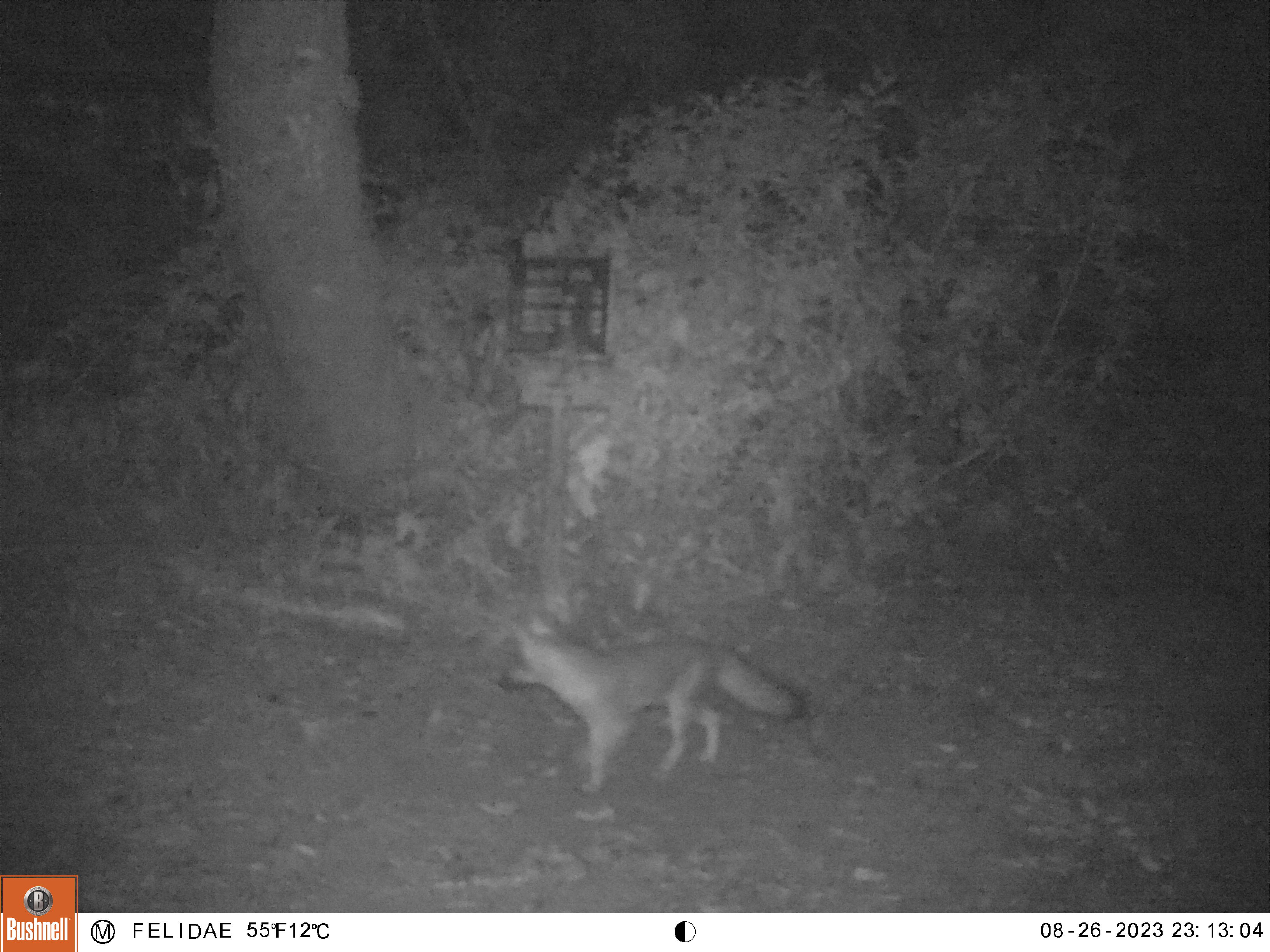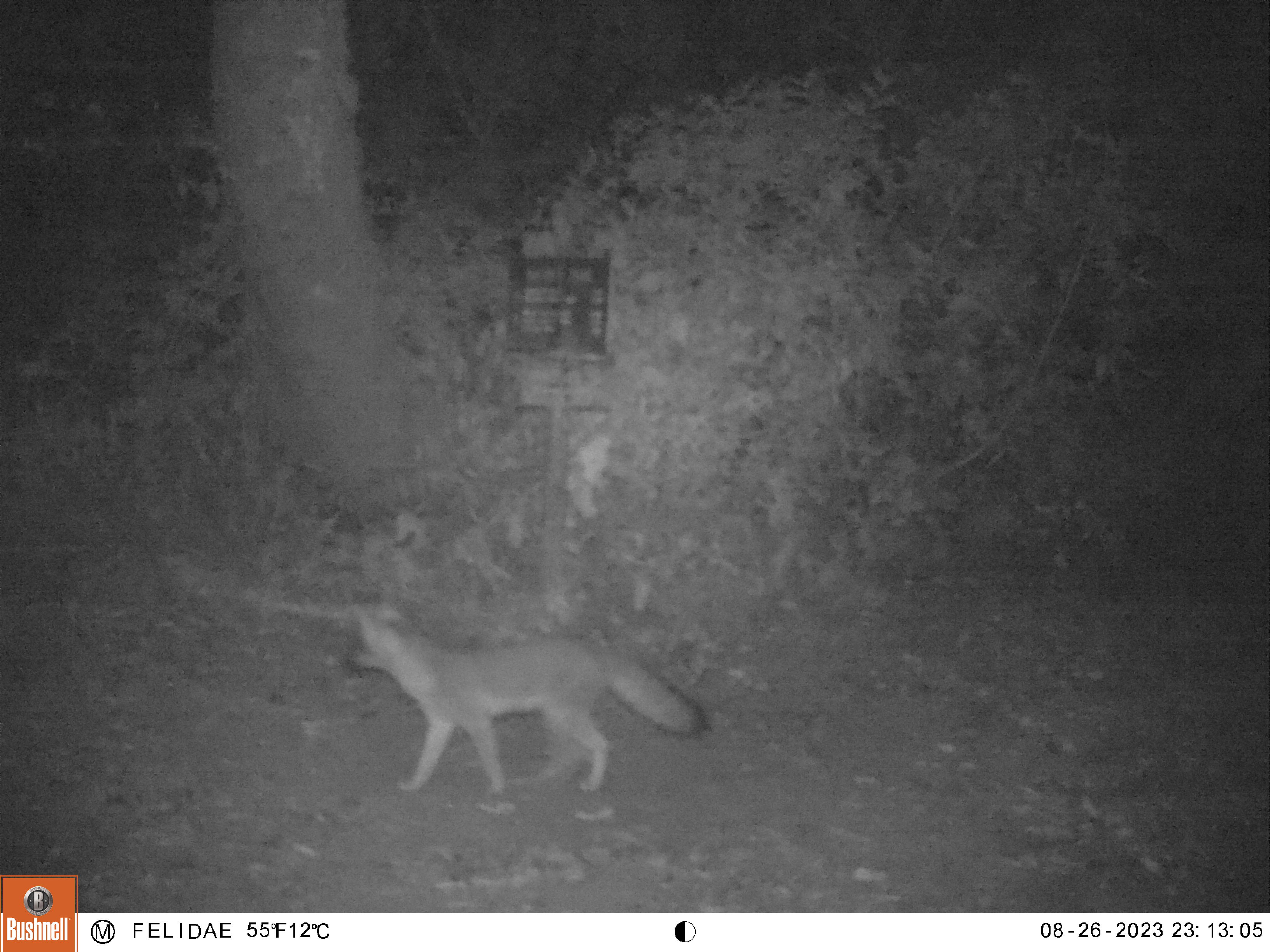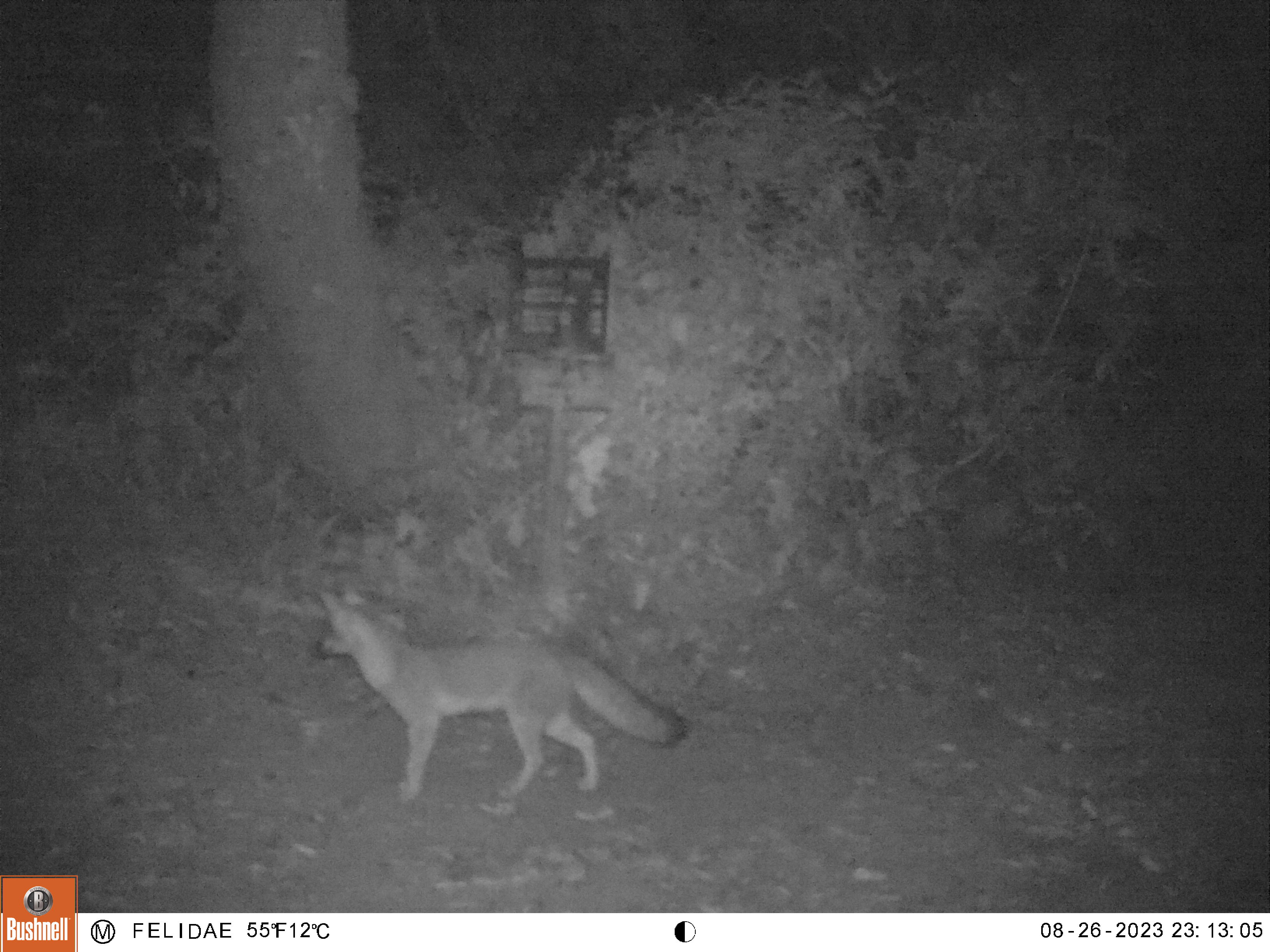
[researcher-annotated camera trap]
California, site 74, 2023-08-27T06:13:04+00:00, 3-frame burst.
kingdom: Animalia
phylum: Chordata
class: Mammalia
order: Carnivora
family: Canidae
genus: Urocyon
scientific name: Urocyon cinereoargenteus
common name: gray fox